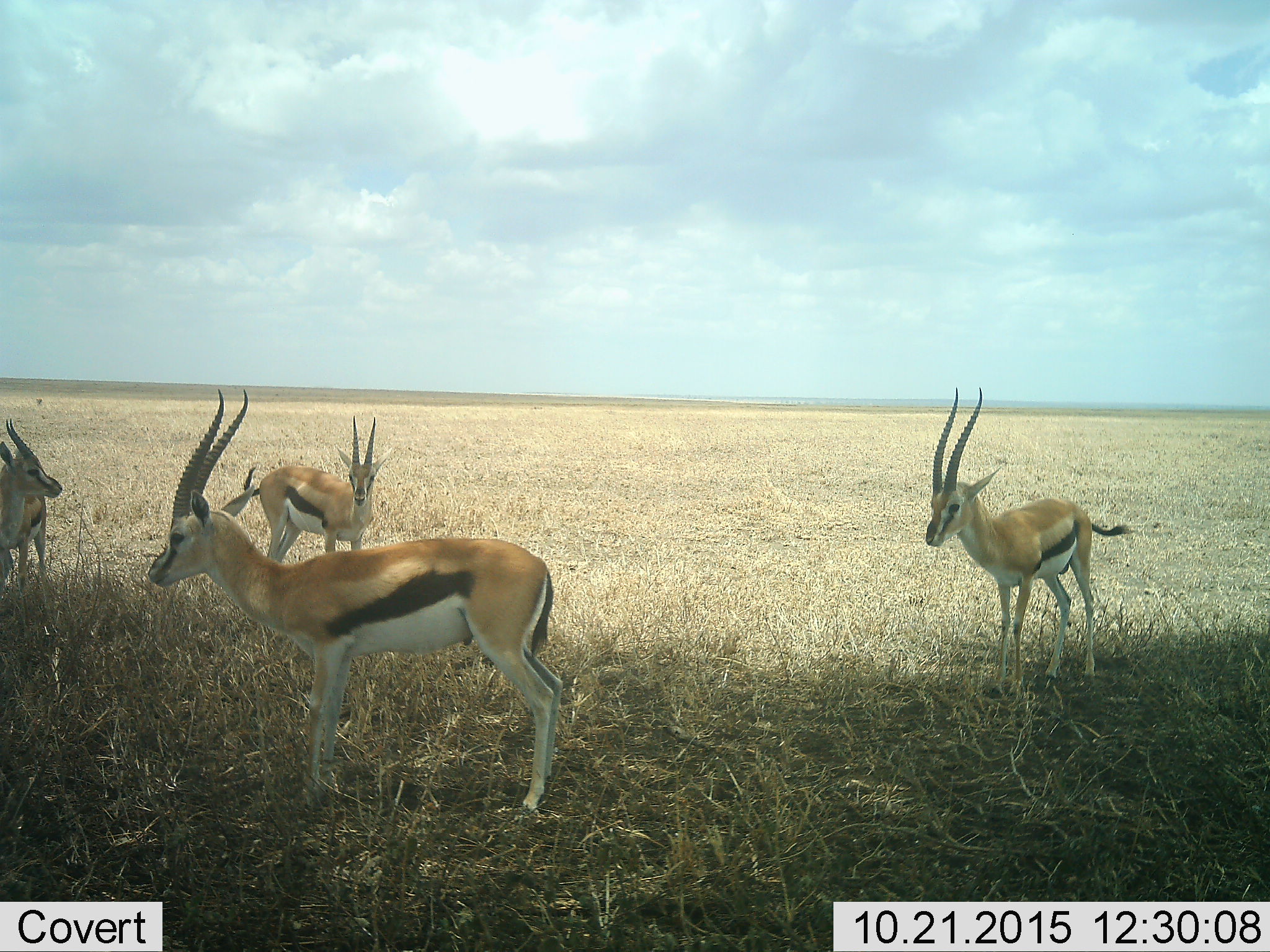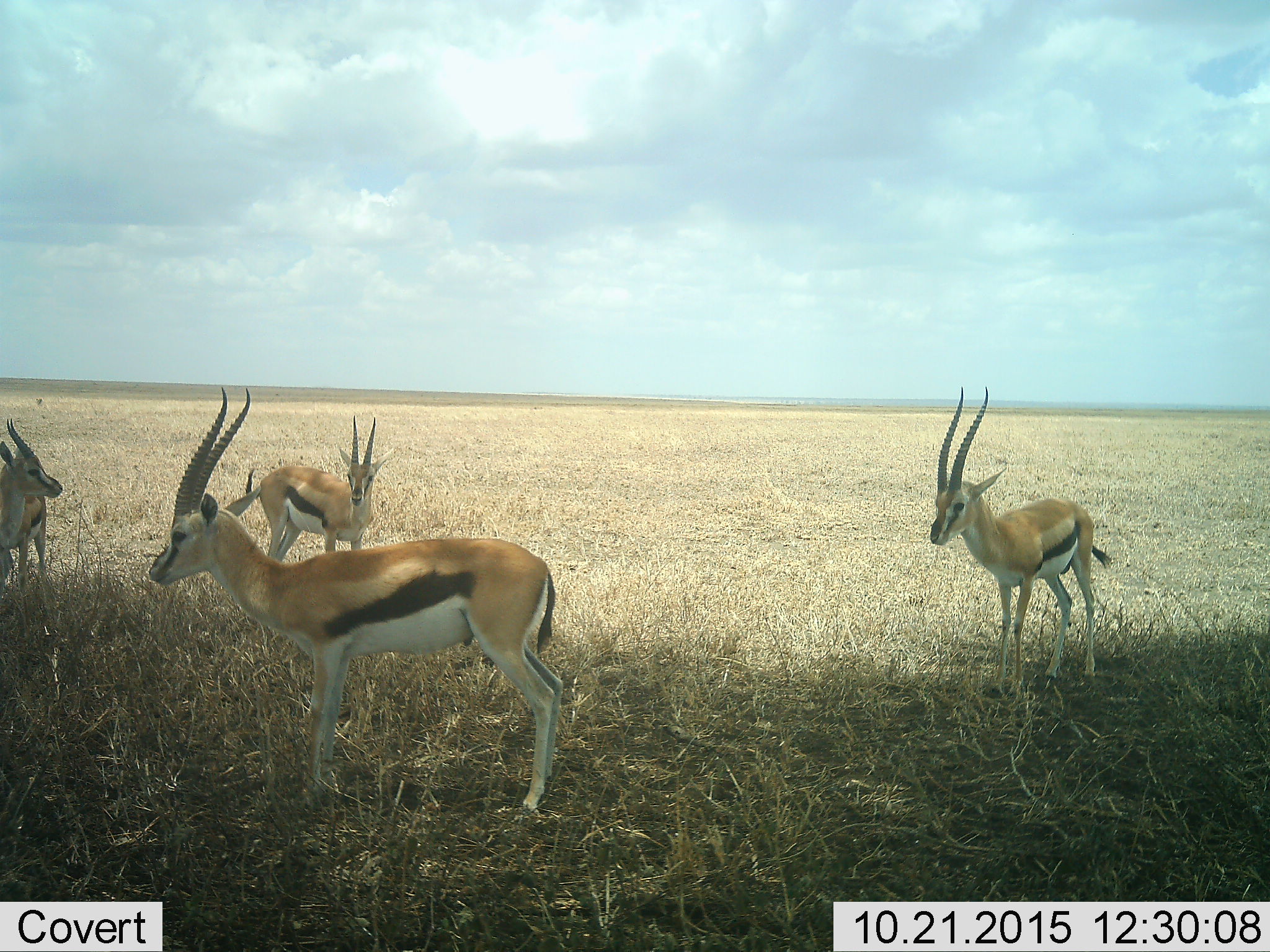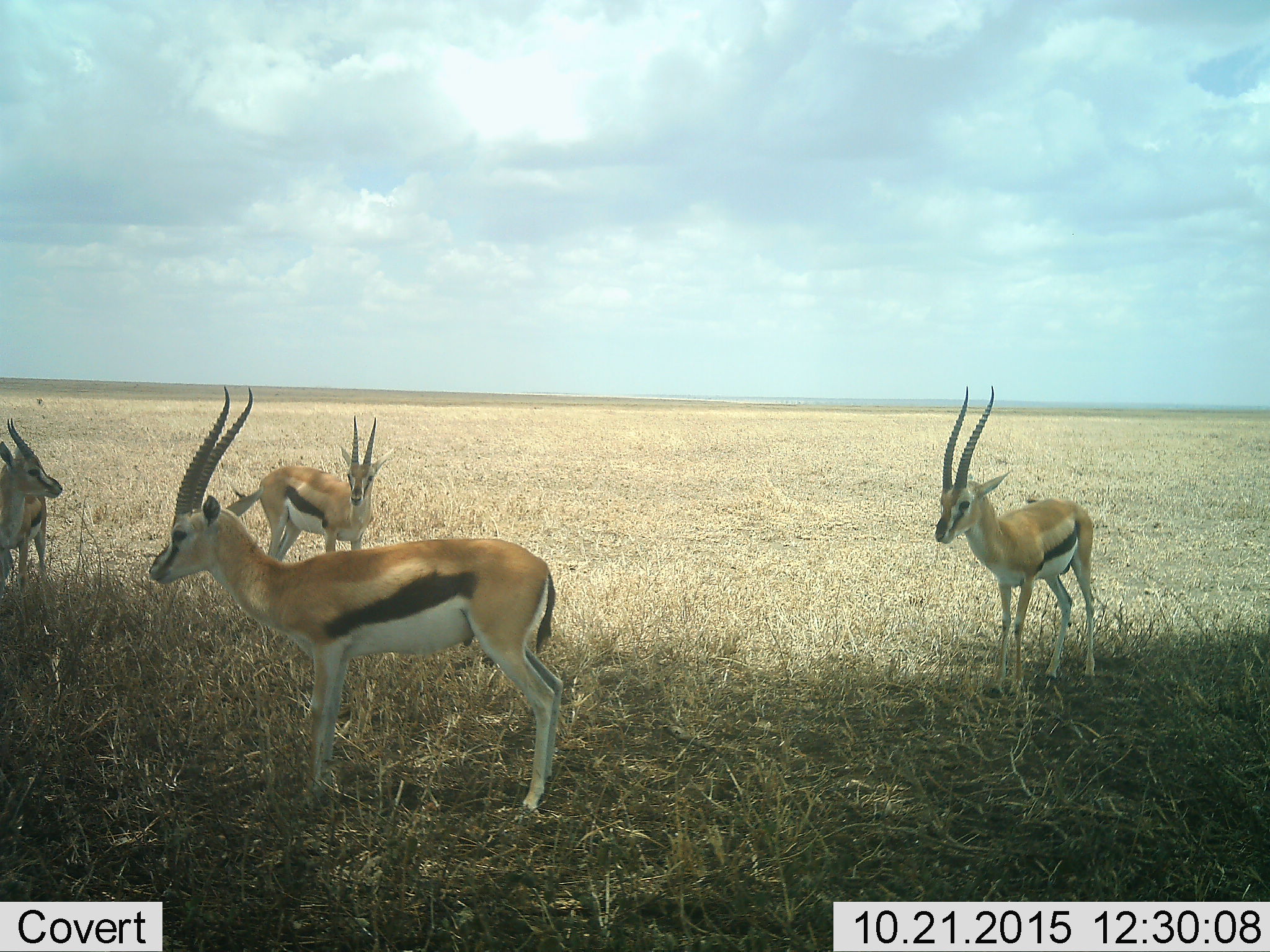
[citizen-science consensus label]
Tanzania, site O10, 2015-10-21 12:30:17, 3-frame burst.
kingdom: Animalia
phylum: Chordata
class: Mammalia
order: Artiodactyla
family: Bovidae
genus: Eudorcas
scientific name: Eudorcas thomsonii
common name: thomson's gazelle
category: gazellethomsons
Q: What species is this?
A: Gazellethomsons (thomson's gazelle) (Eudorcas thomsonii).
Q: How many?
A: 4.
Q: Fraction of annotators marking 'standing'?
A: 100%.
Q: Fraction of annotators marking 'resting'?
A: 0%.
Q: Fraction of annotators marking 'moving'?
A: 0%.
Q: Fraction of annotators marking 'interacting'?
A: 0%.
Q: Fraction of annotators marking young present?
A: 0%.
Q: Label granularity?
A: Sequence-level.